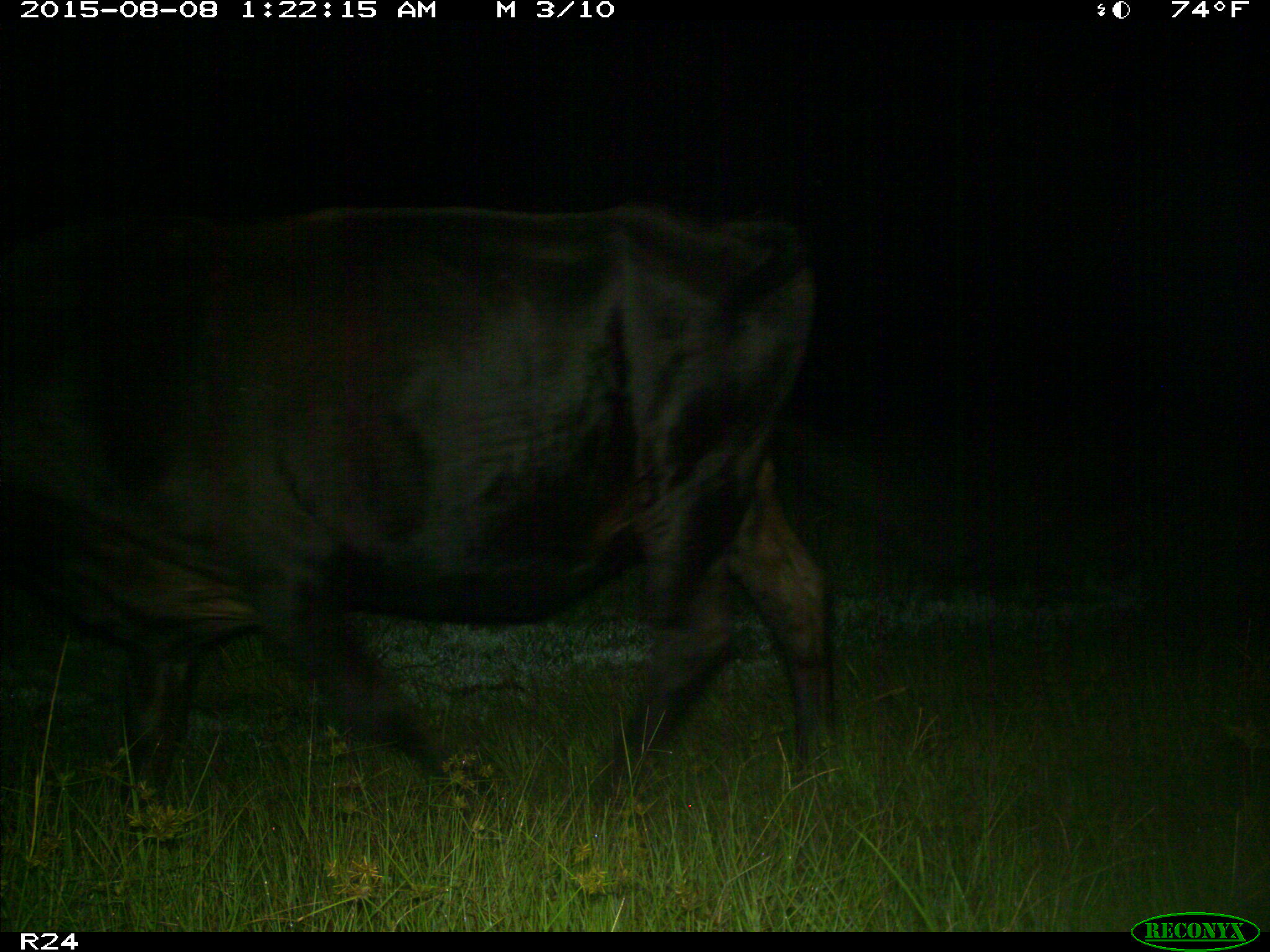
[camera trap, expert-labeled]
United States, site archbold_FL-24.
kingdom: Animalia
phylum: Chordata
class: Mammalia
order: Artiodactyla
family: Bovidae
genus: Bos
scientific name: Bos taurus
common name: domestic cow